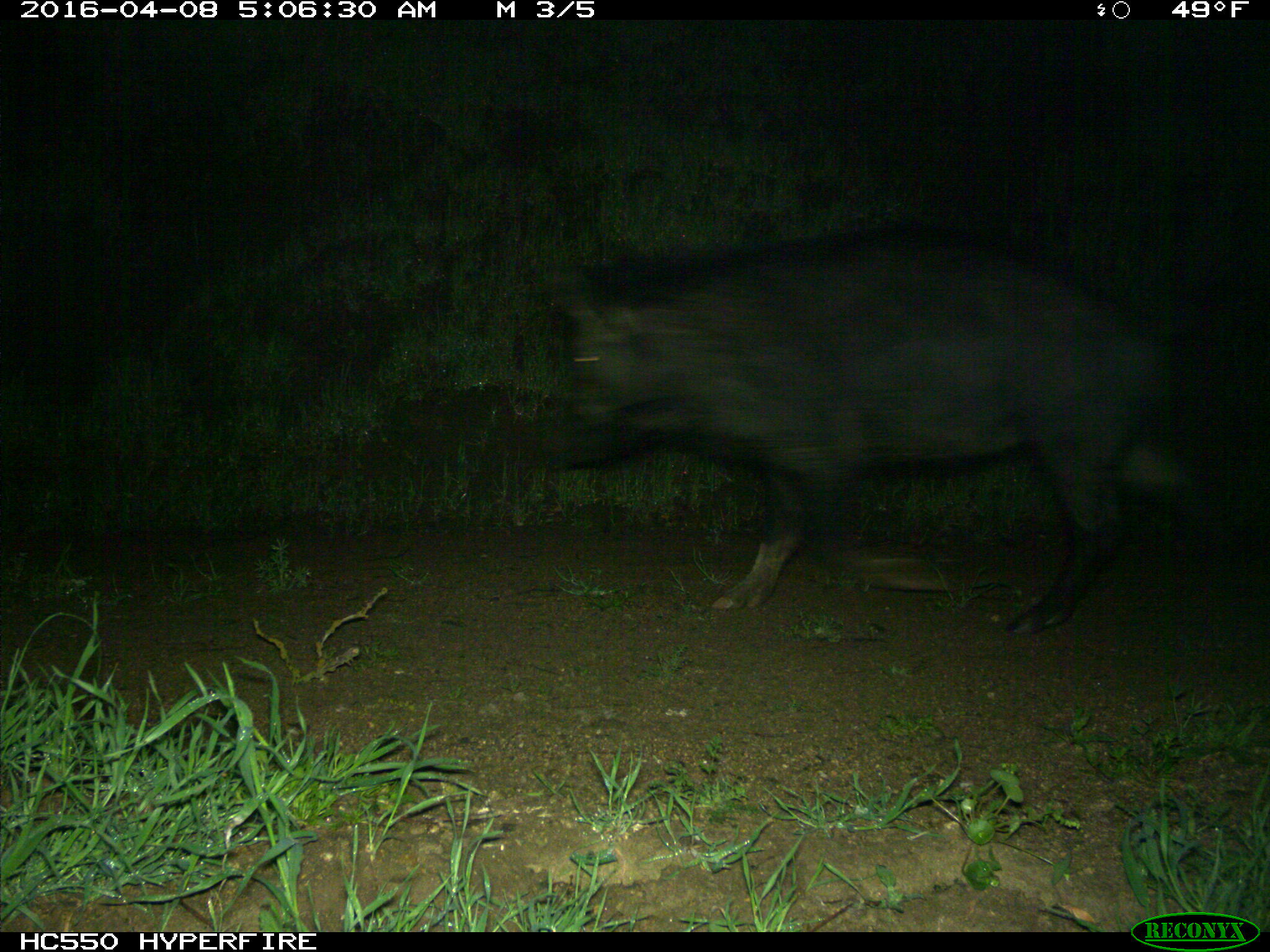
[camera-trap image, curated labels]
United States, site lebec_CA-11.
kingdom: Animalia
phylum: Chordata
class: Mammalia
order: Artiodactyla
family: Suidae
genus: Sus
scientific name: Sus scrofa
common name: wild boar